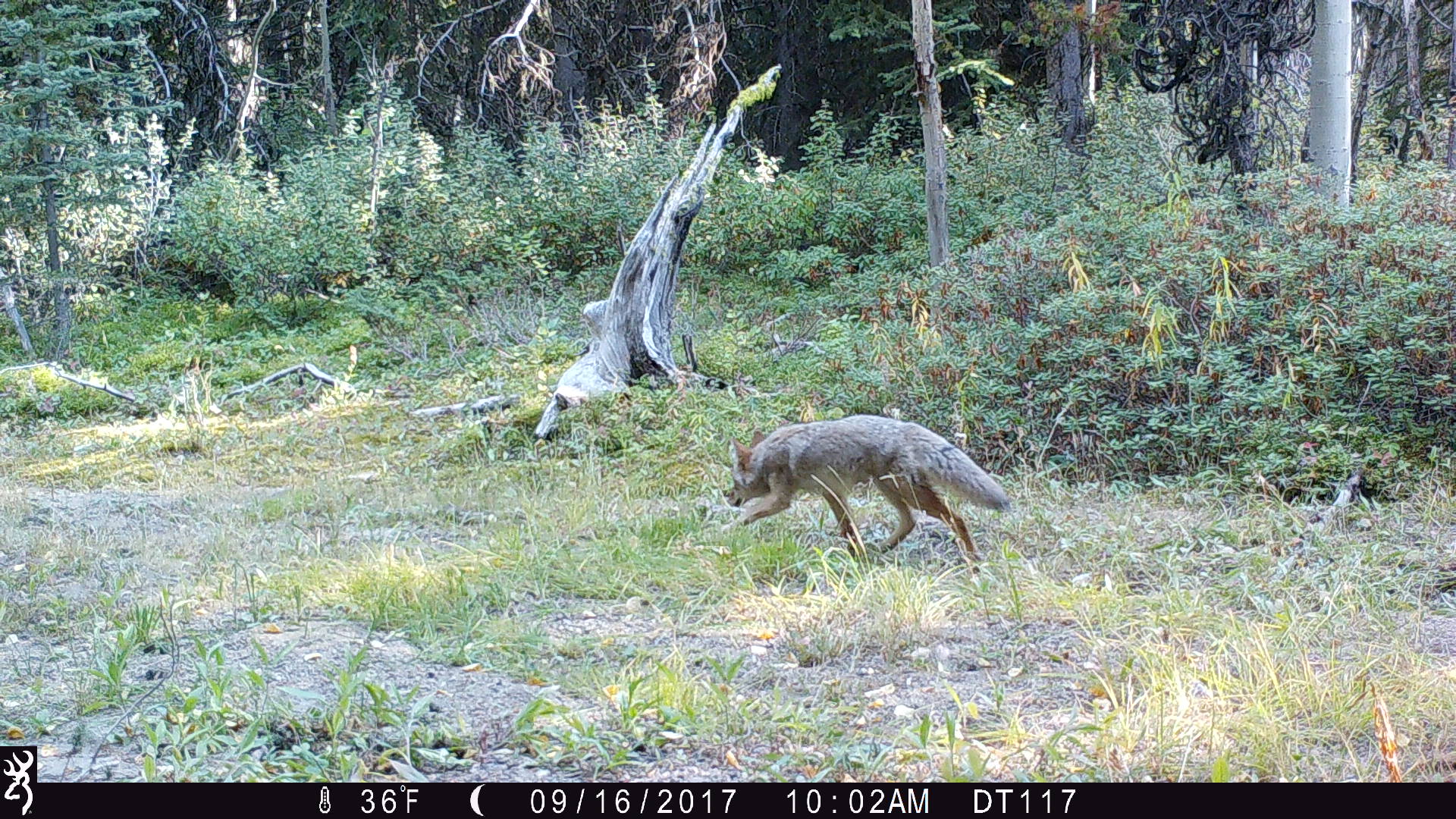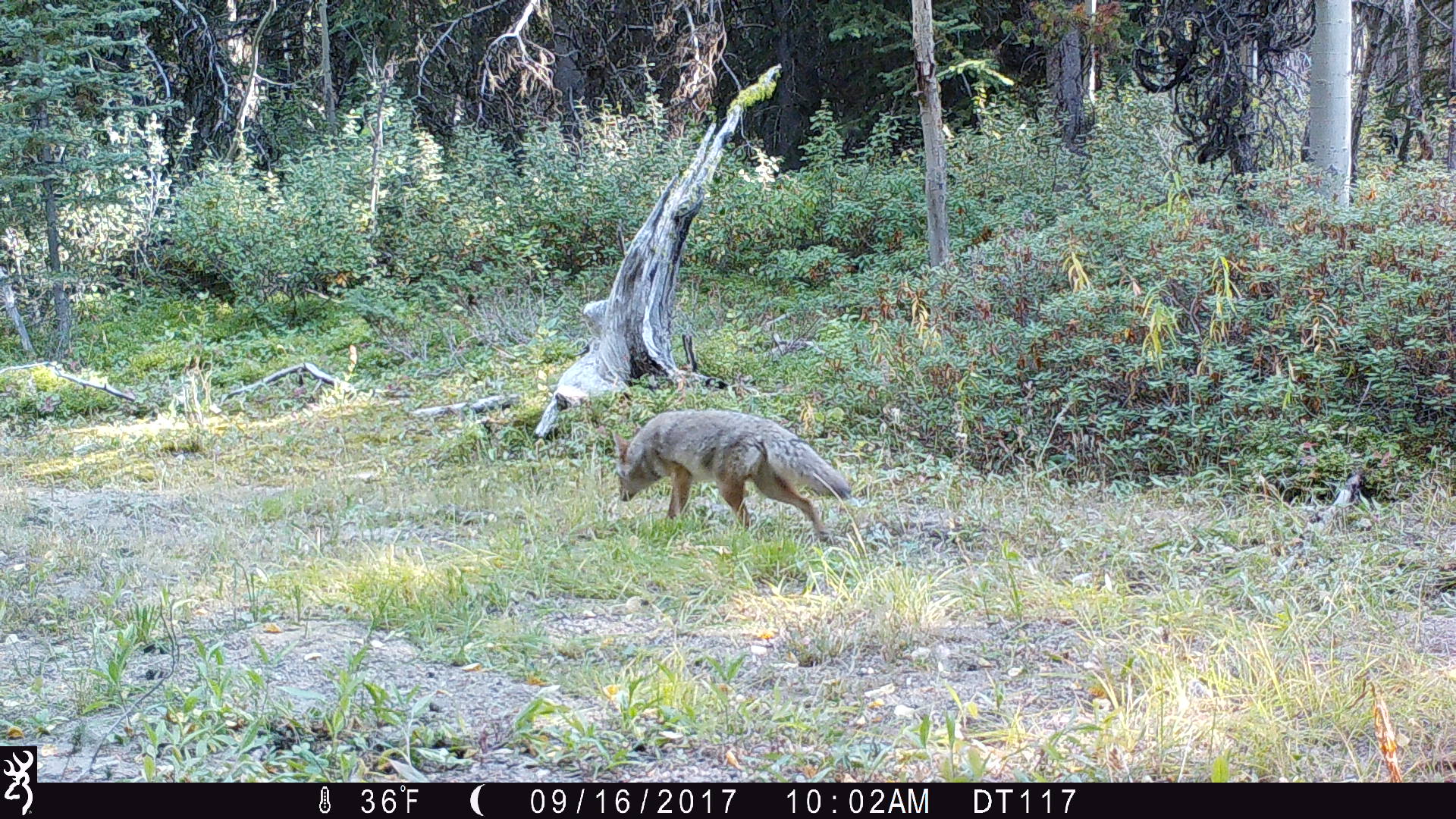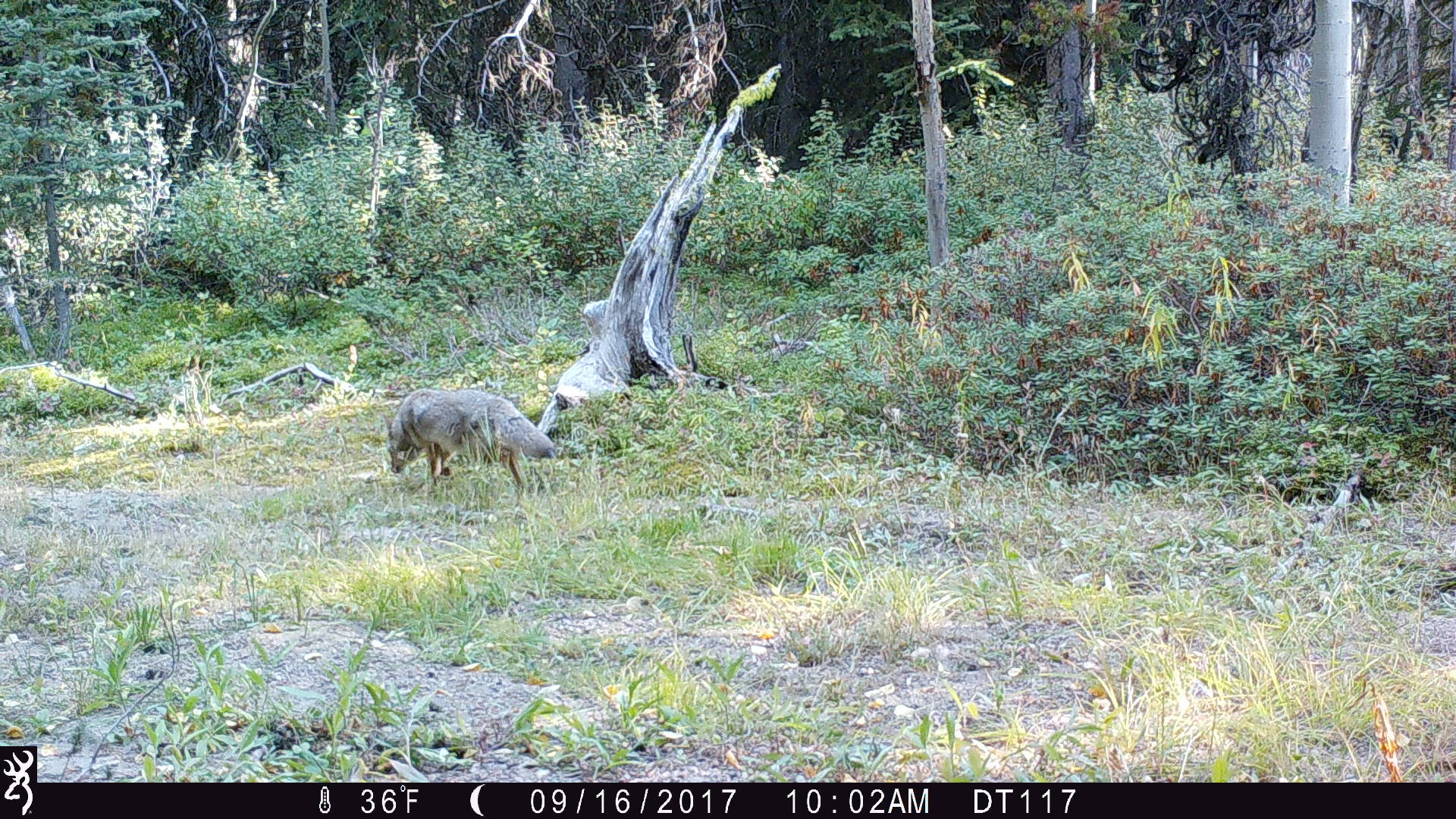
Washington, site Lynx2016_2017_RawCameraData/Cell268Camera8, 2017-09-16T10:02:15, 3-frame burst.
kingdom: Animalia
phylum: Chordata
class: Mammalia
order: Carnivora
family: Canidae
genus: Canis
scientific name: Canis latrans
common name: coyote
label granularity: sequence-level